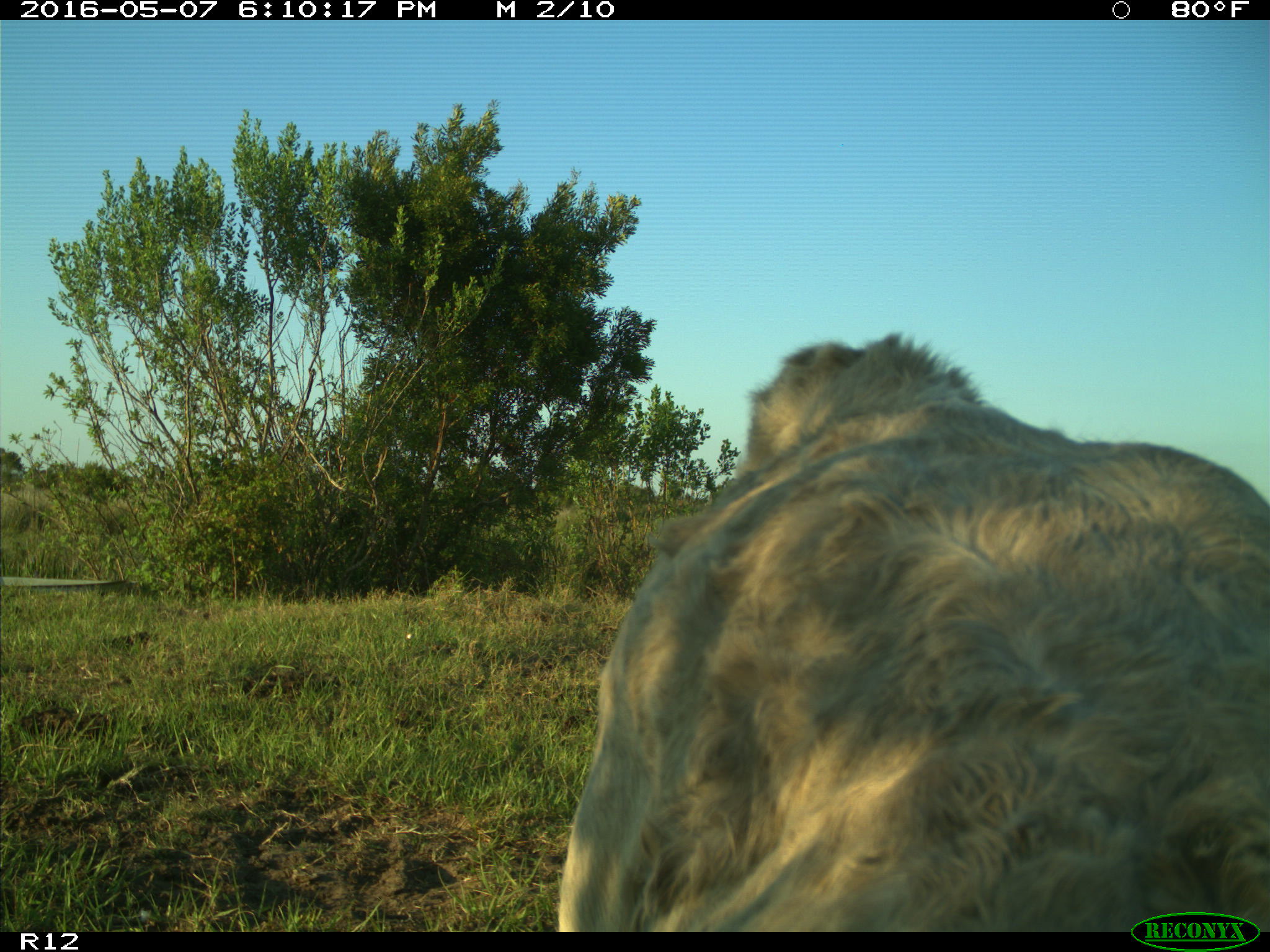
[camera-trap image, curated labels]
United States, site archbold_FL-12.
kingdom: Animalia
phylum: Chordata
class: Mammalia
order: Artiodactyla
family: Bovidae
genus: Bos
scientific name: Bos taurus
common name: domestic cow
Bos taurus (domestic cow).